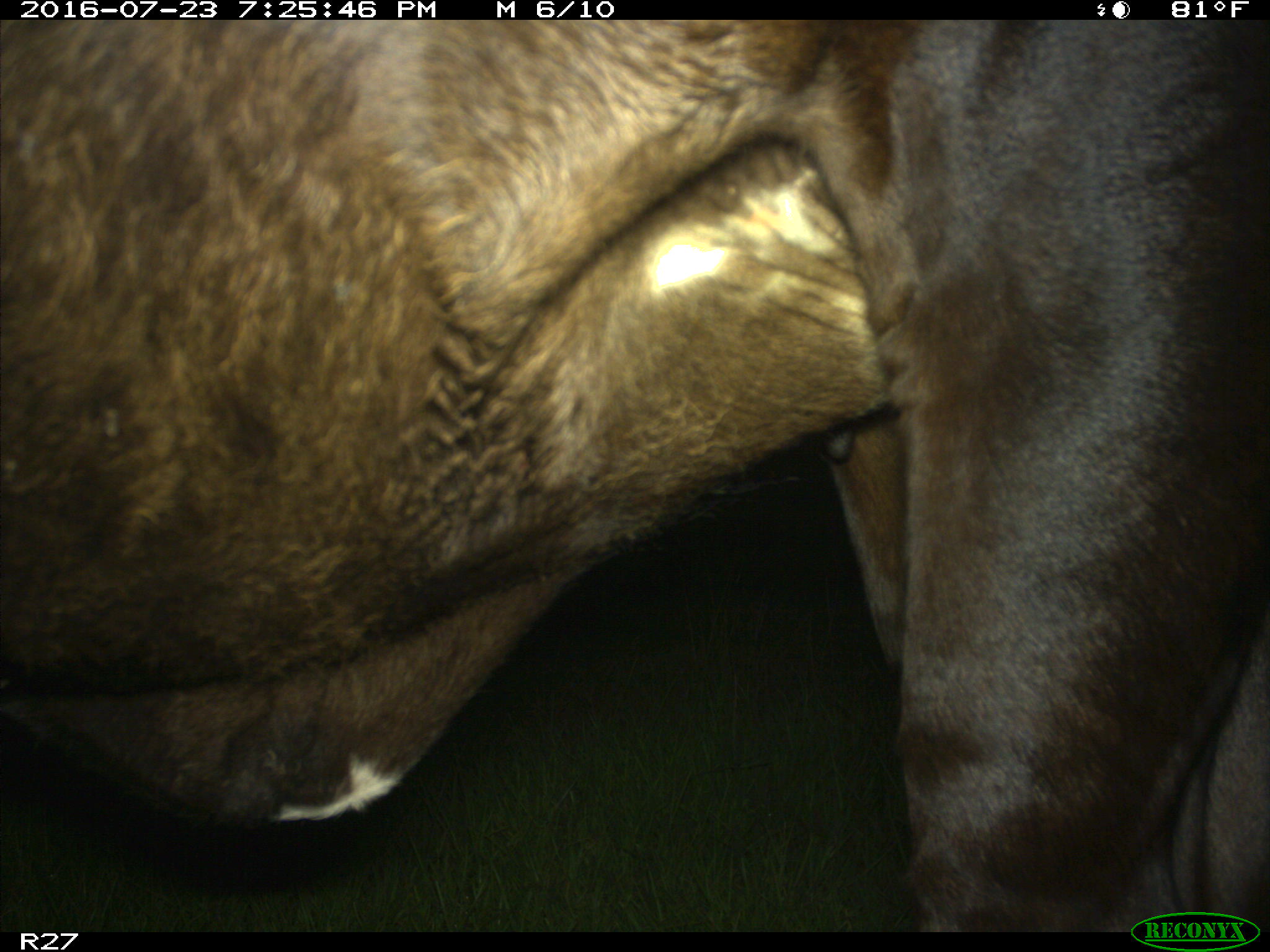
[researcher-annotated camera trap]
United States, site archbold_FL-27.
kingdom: Animalia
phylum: Chordata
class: Mammalia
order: Artiodactyla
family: Bovidae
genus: Bos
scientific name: Bos taurus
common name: domestic cow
Bos taurus (domestic cow).